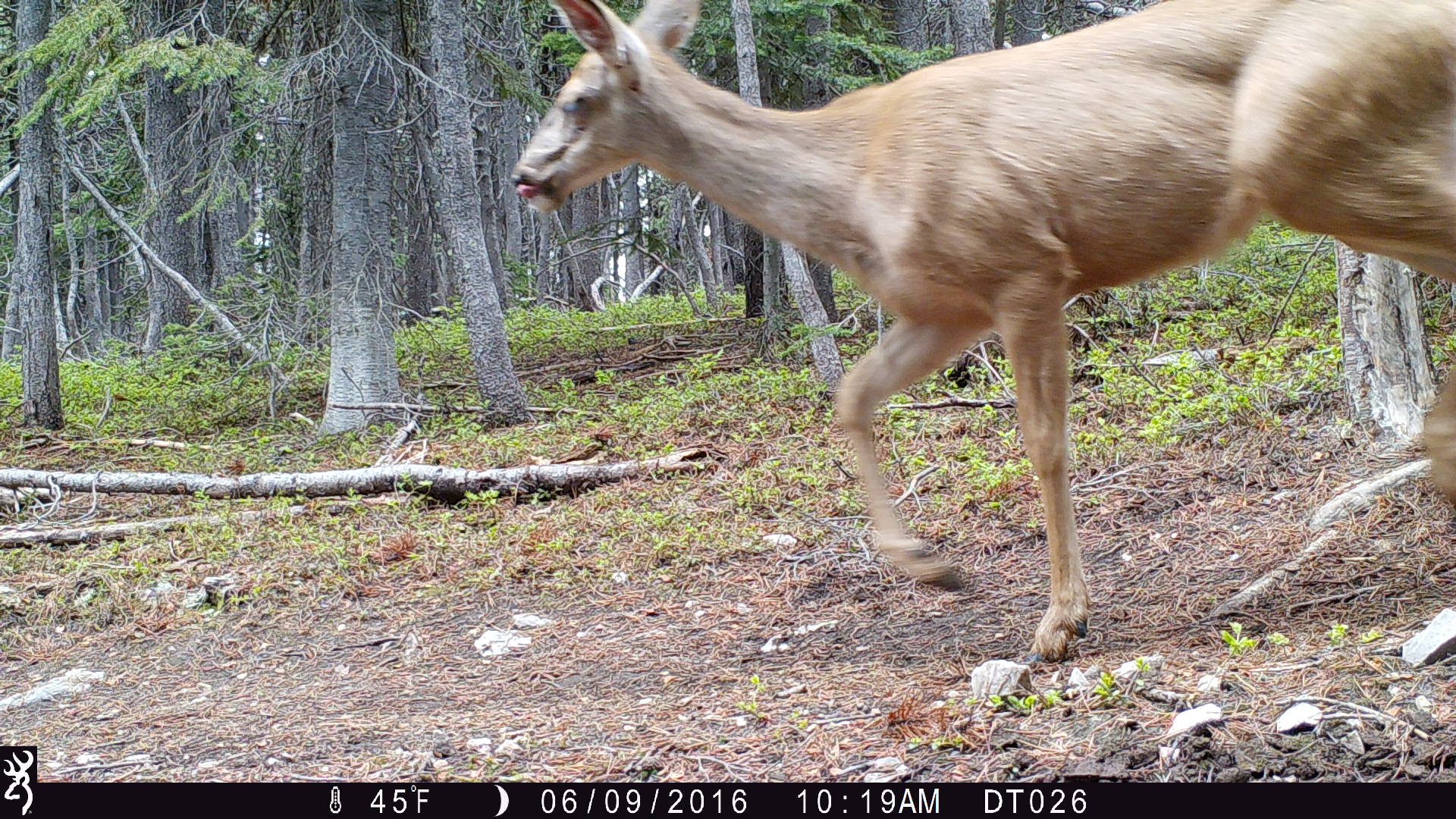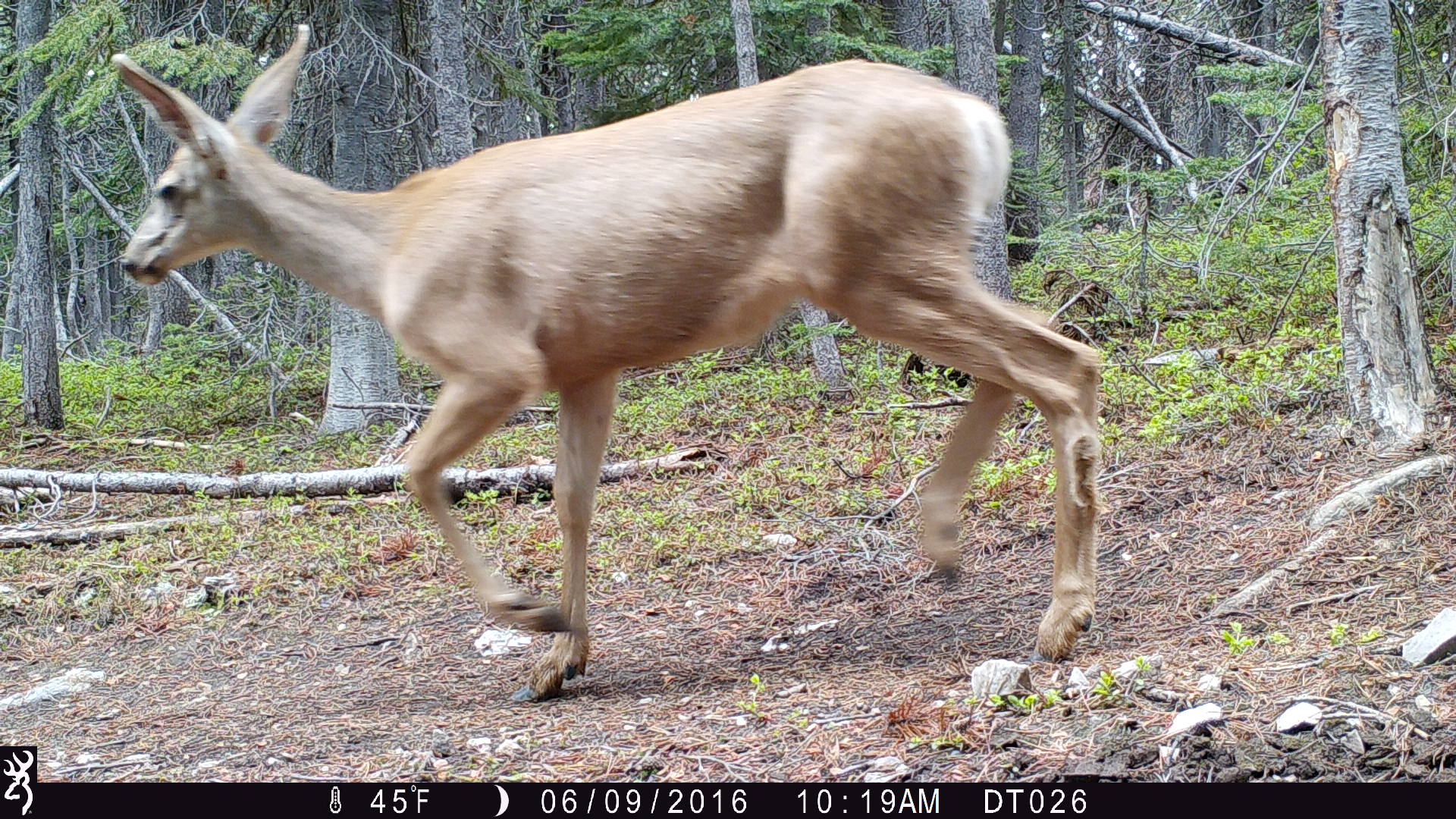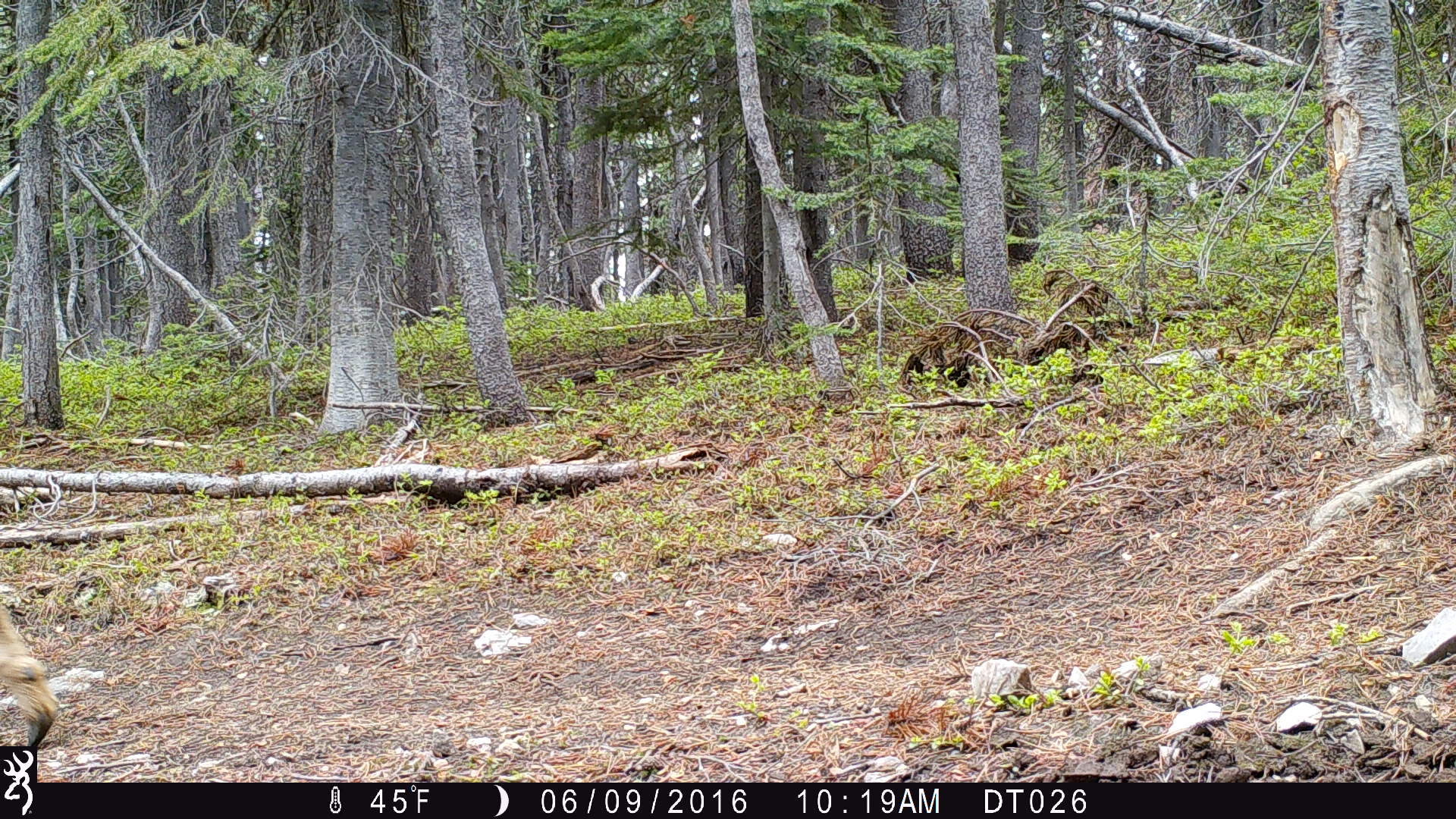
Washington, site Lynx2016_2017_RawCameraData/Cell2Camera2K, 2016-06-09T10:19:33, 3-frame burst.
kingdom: Animalia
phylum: Chordata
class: Mammalia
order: Artiodactyla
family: Cervidae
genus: Odocoileus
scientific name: Odocoileus hemionus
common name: mule deer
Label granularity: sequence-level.